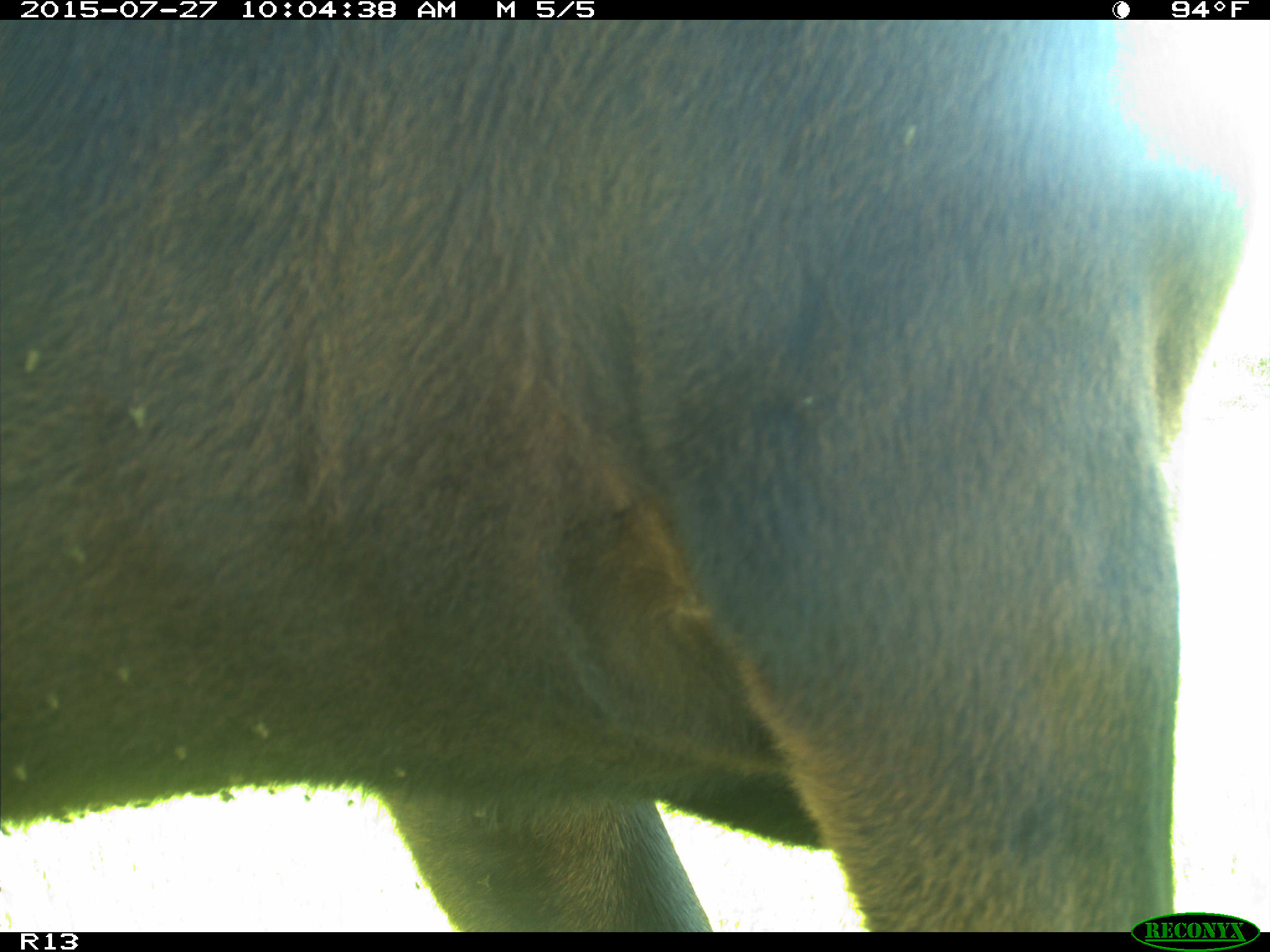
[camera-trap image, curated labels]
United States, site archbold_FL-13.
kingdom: Animalia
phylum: Chordata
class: Mammalia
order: Artiodactyla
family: Bovidae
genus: Bos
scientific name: Bos taurus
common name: domestic cow